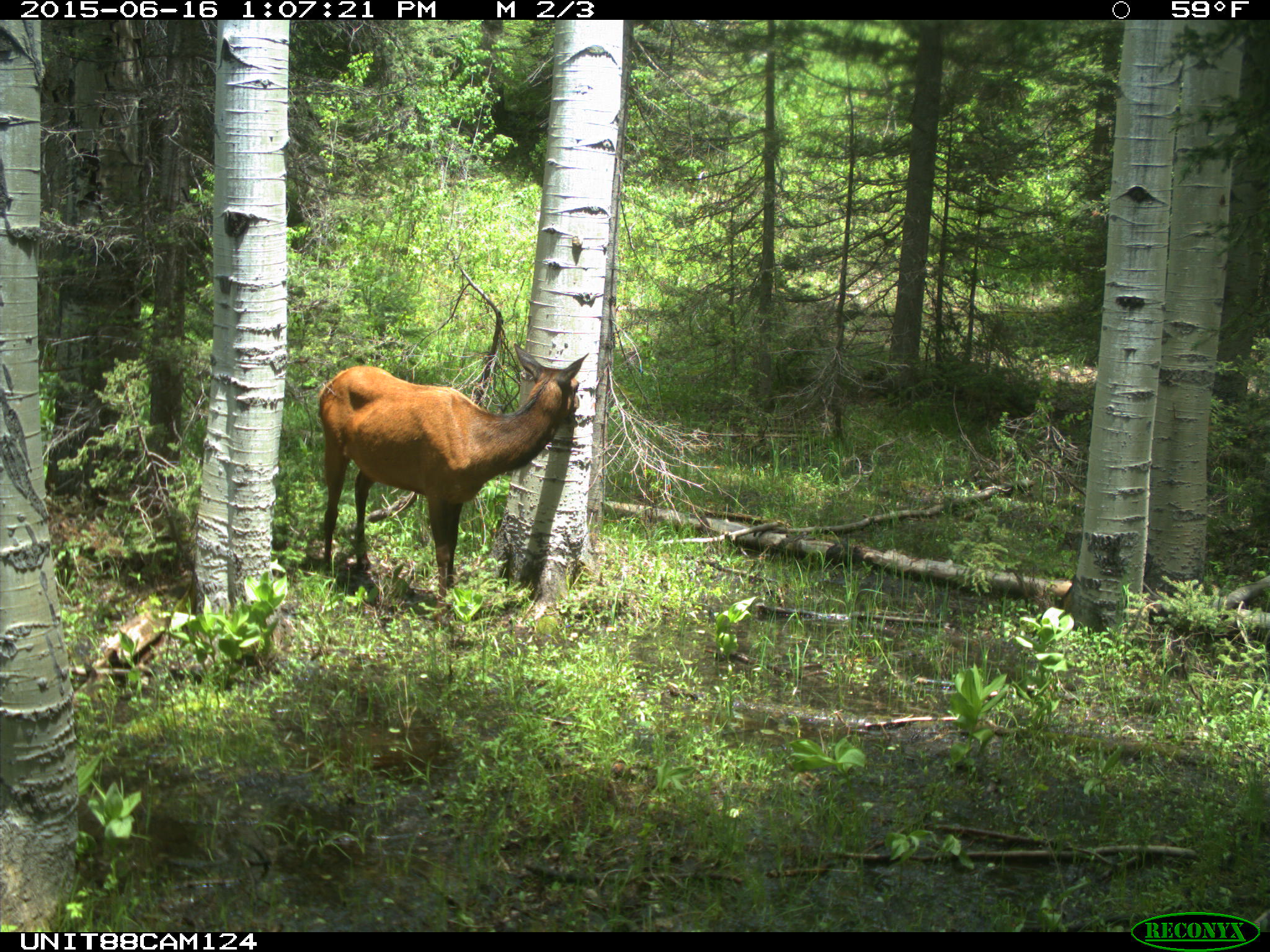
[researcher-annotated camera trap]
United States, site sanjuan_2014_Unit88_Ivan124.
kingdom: Animalia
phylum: Chordata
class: Mammalia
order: Artiodactyla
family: Cervidae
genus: Cervus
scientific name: Cervus elaphus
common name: red deer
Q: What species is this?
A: Cervus elaphus (red deer).